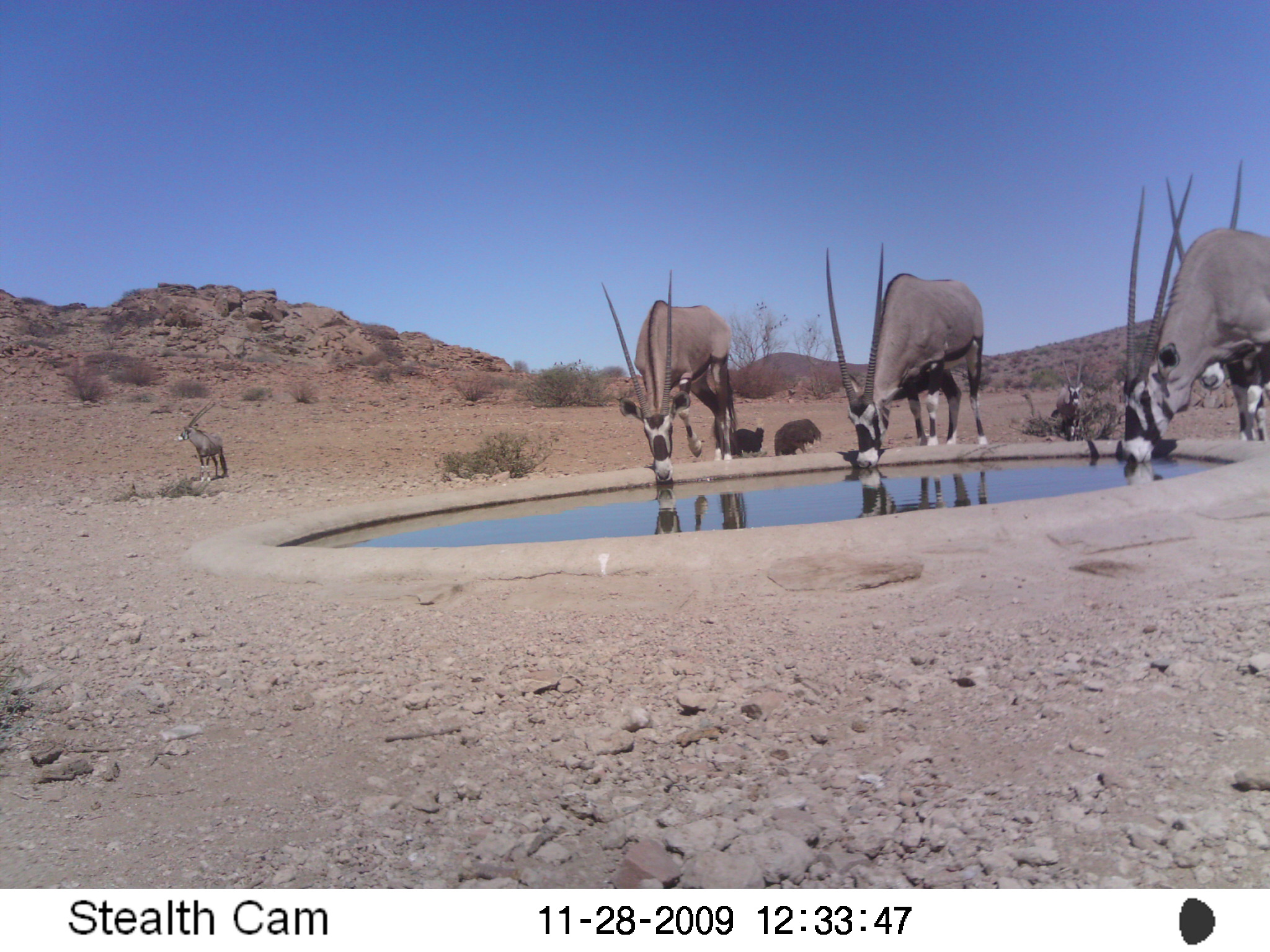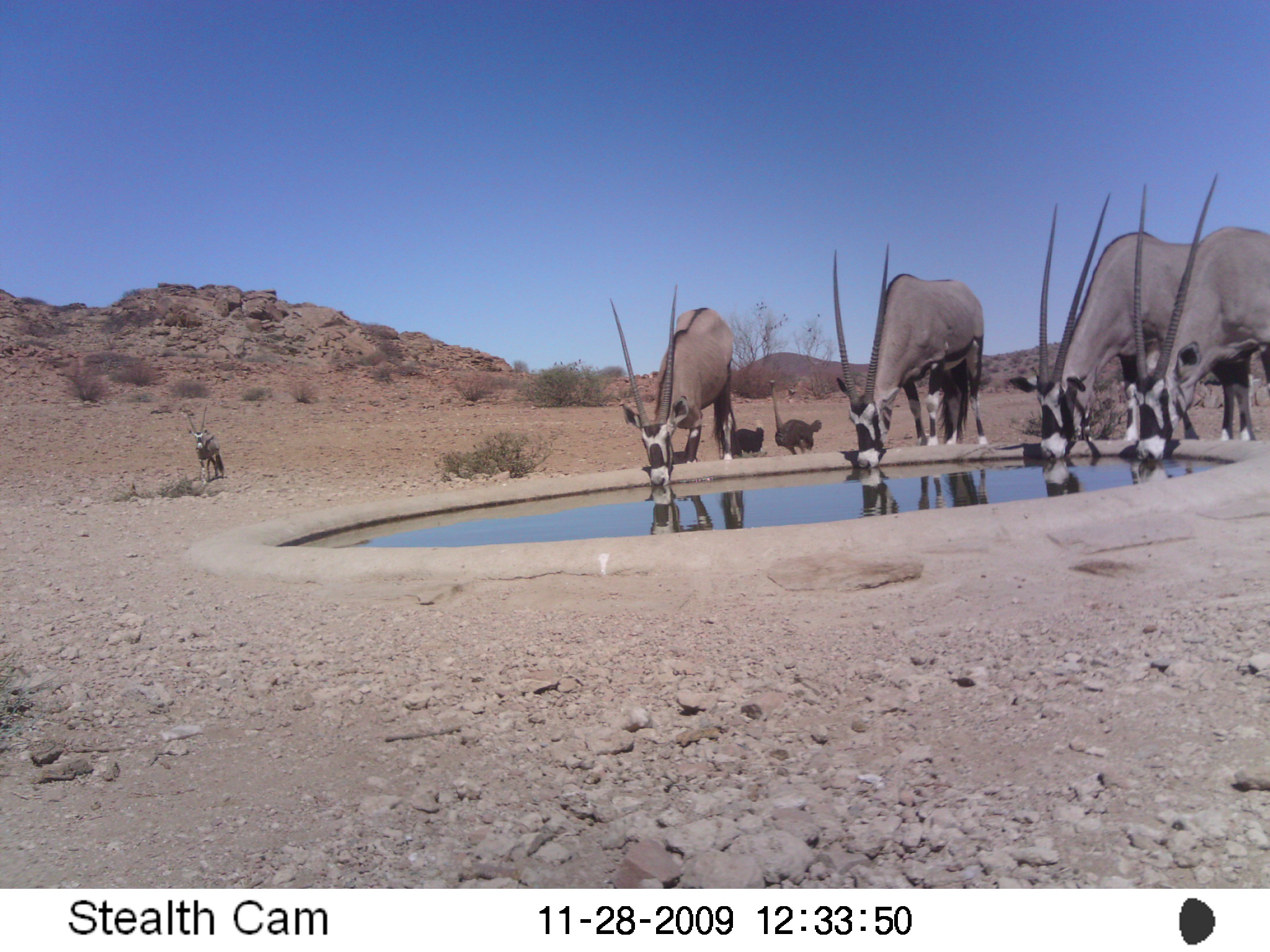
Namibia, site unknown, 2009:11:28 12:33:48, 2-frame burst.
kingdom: Animalia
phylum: Chordata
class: Mammalia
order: Artiodactyla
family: Bovidae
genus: Oryx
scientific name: Oryx gazella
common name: gemsbok